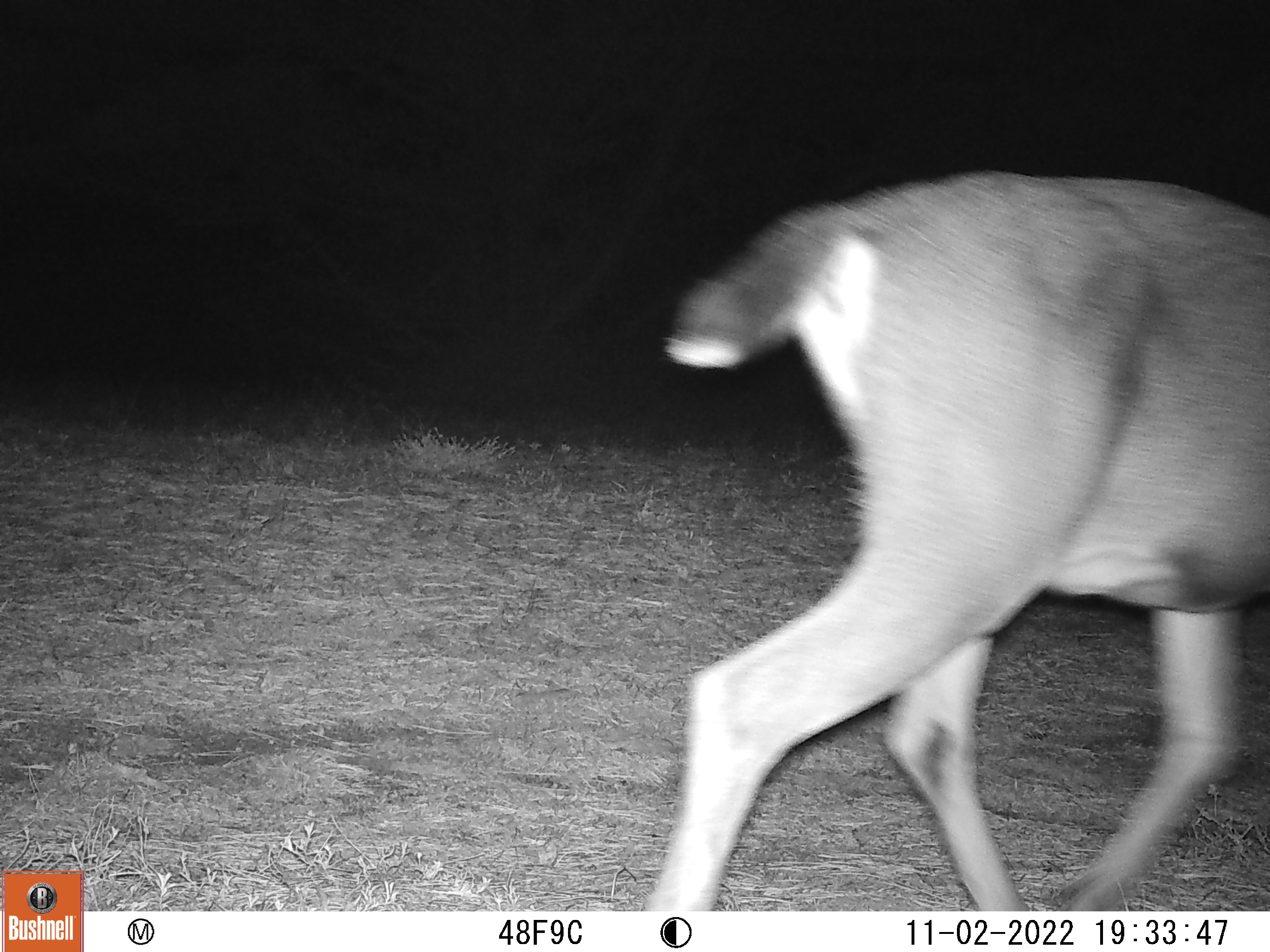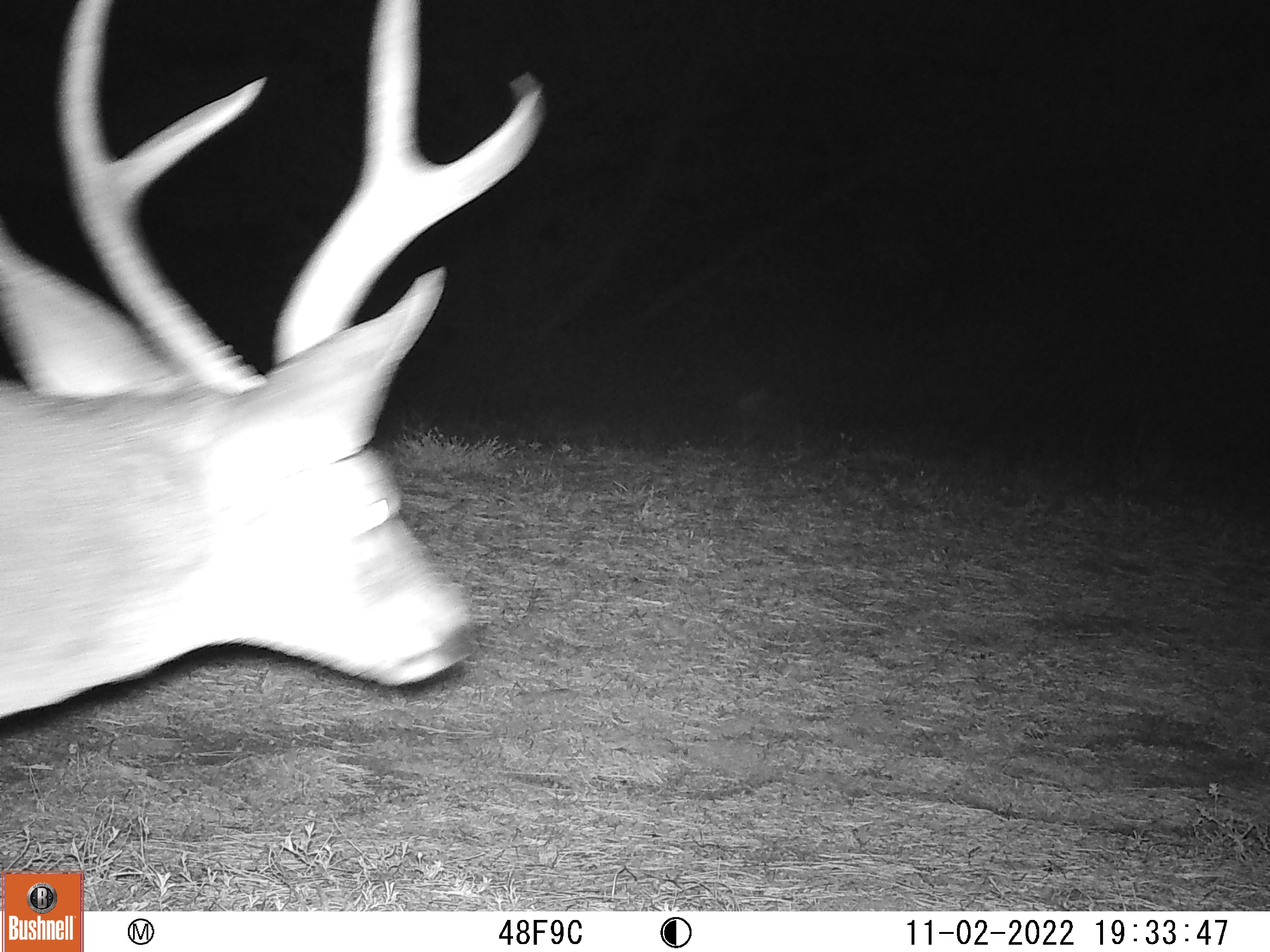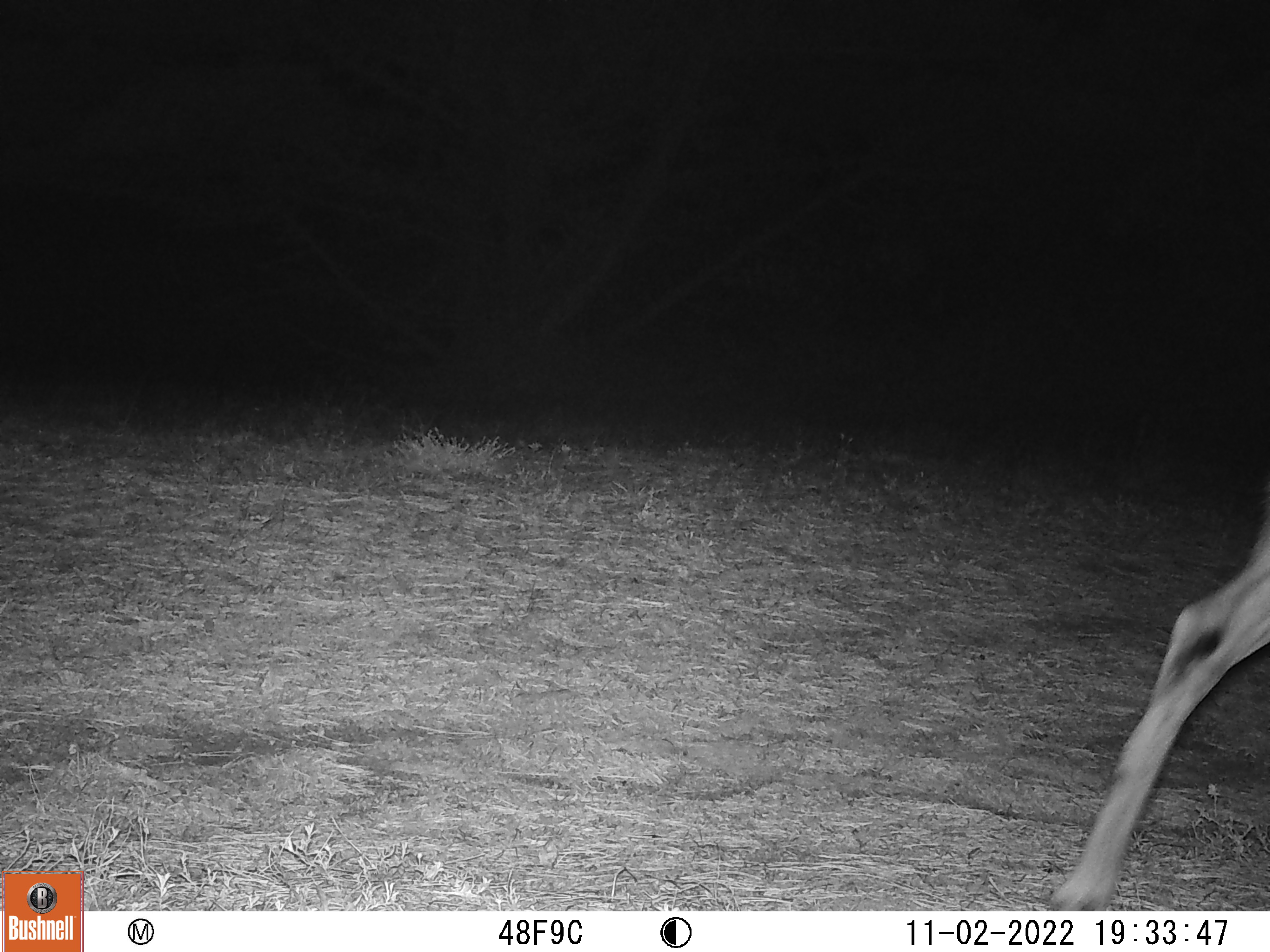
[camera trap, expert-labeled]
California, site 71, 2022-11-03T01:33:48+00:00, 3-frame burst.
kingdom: Animalia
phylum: Chordata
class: Mammalia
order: Artiodactyla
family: Cervidae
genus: Odocoileus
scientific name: Odocoileus hemionus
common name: mule deer